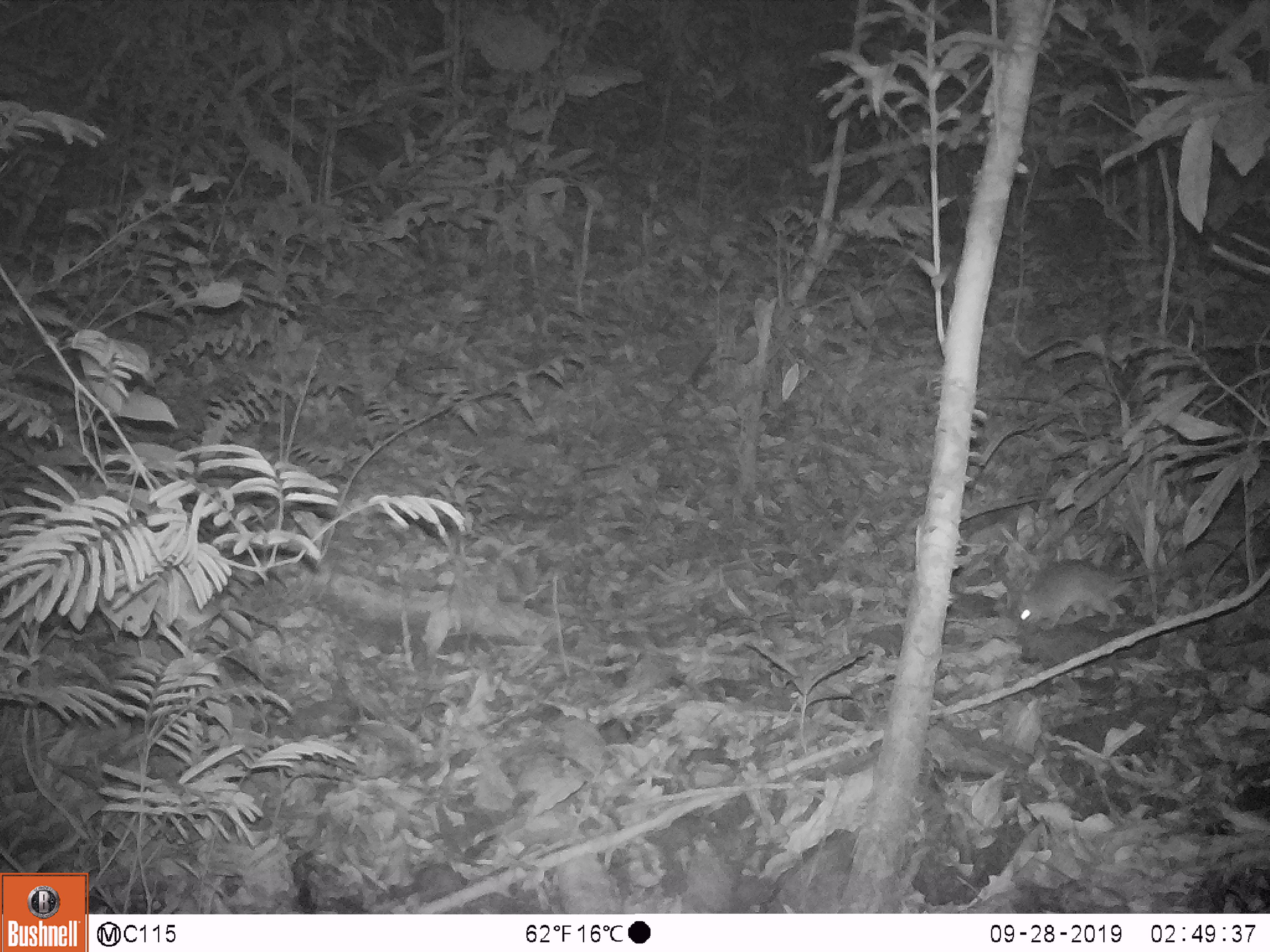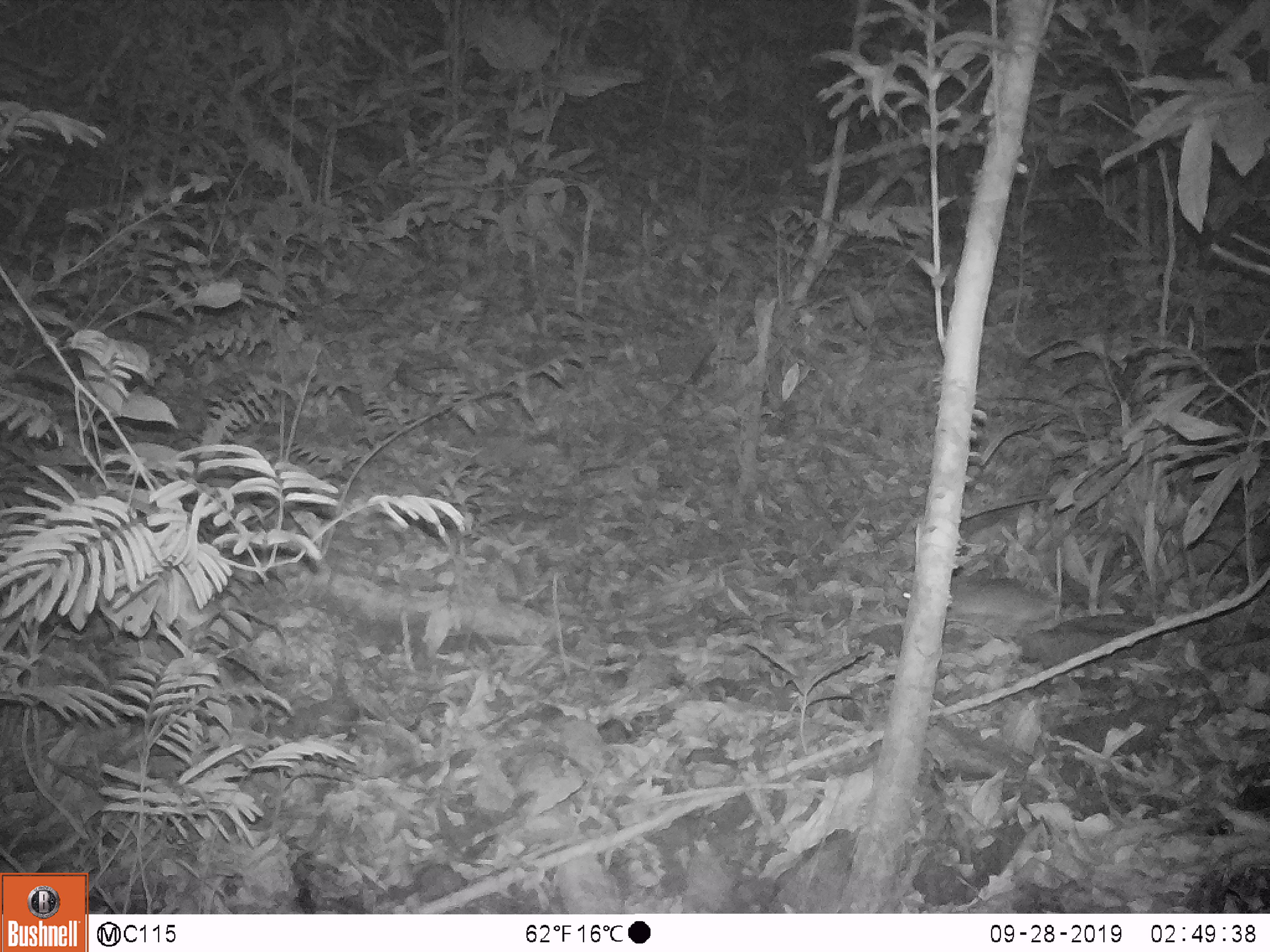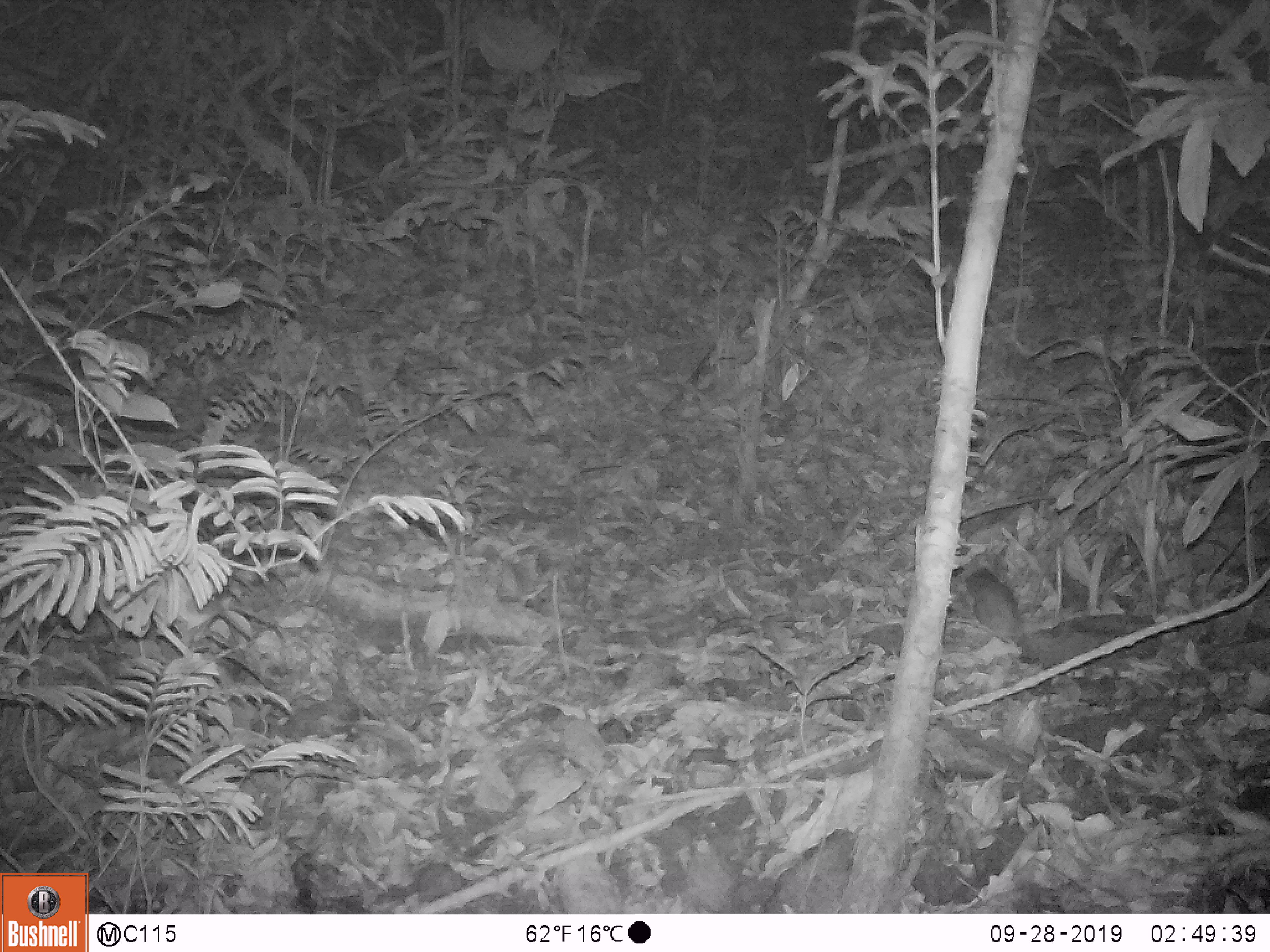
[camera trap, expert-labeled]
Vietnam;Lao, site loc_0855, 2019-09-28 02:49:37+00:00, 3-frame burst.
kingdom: Animalia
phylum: Chordata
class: Mammalia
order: Rodentia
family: Muridae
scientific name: Muridae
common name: old-world mice and rats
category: unidentified murid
Unidentified murid (old-world mice and rats) (Muridae). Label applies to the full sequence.